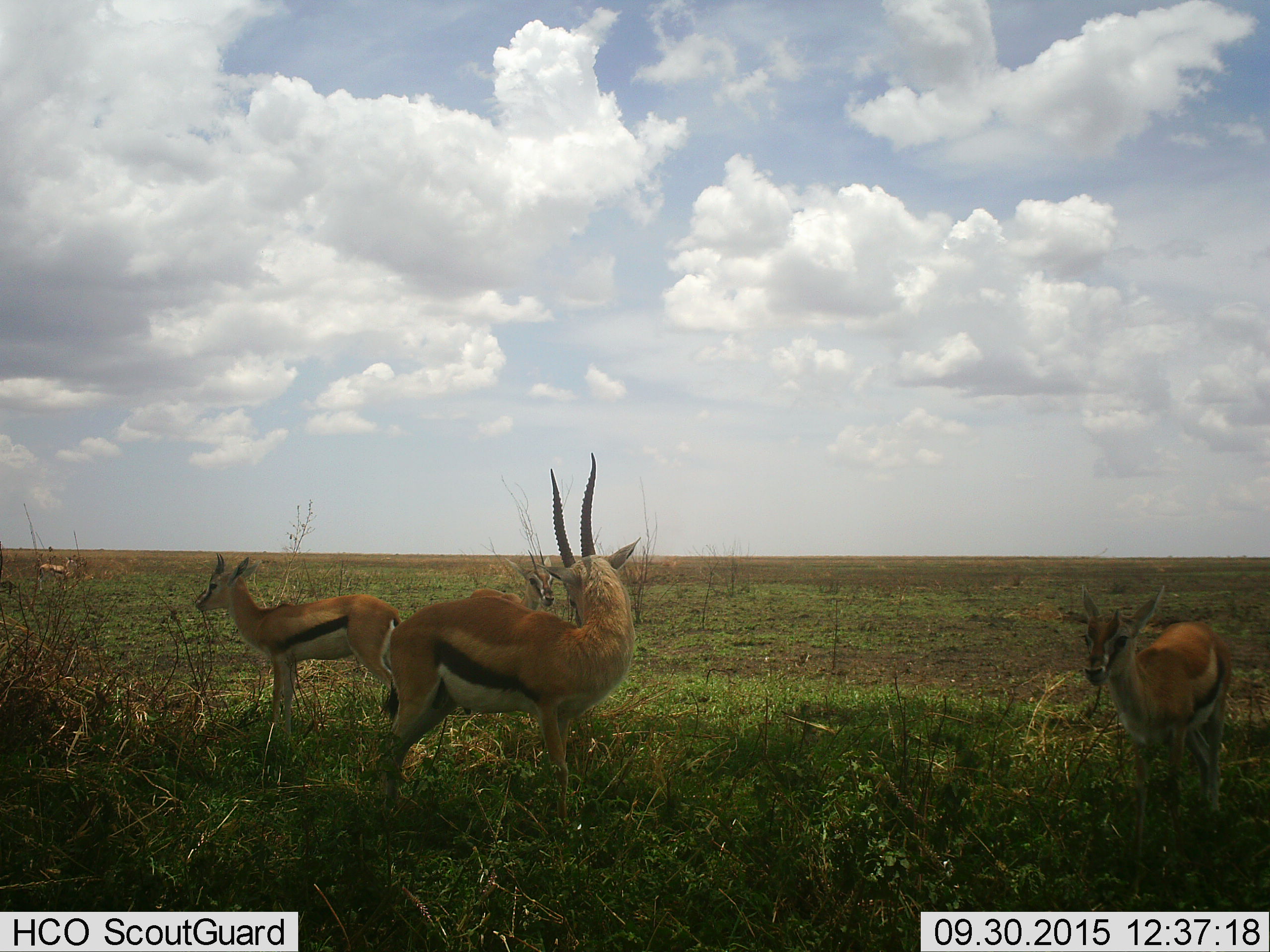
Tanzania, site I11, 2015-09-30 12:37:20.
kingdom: Animalia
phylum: Chordata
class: Mammalia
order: Artiodactyla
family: Bovidae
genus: Eudorcas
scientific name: Eudorcas thomsonii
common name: thomson's gazelle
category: gazellethomsons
Gazellethomsons (thomson's gazelle) (Eudorcas thomsonii), count 5. Behavior (volunteer vote fractions): standing 100%, resting 0%, moving 0%, interacting 0%. Young present (vote fraction): 38%. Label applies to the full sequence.